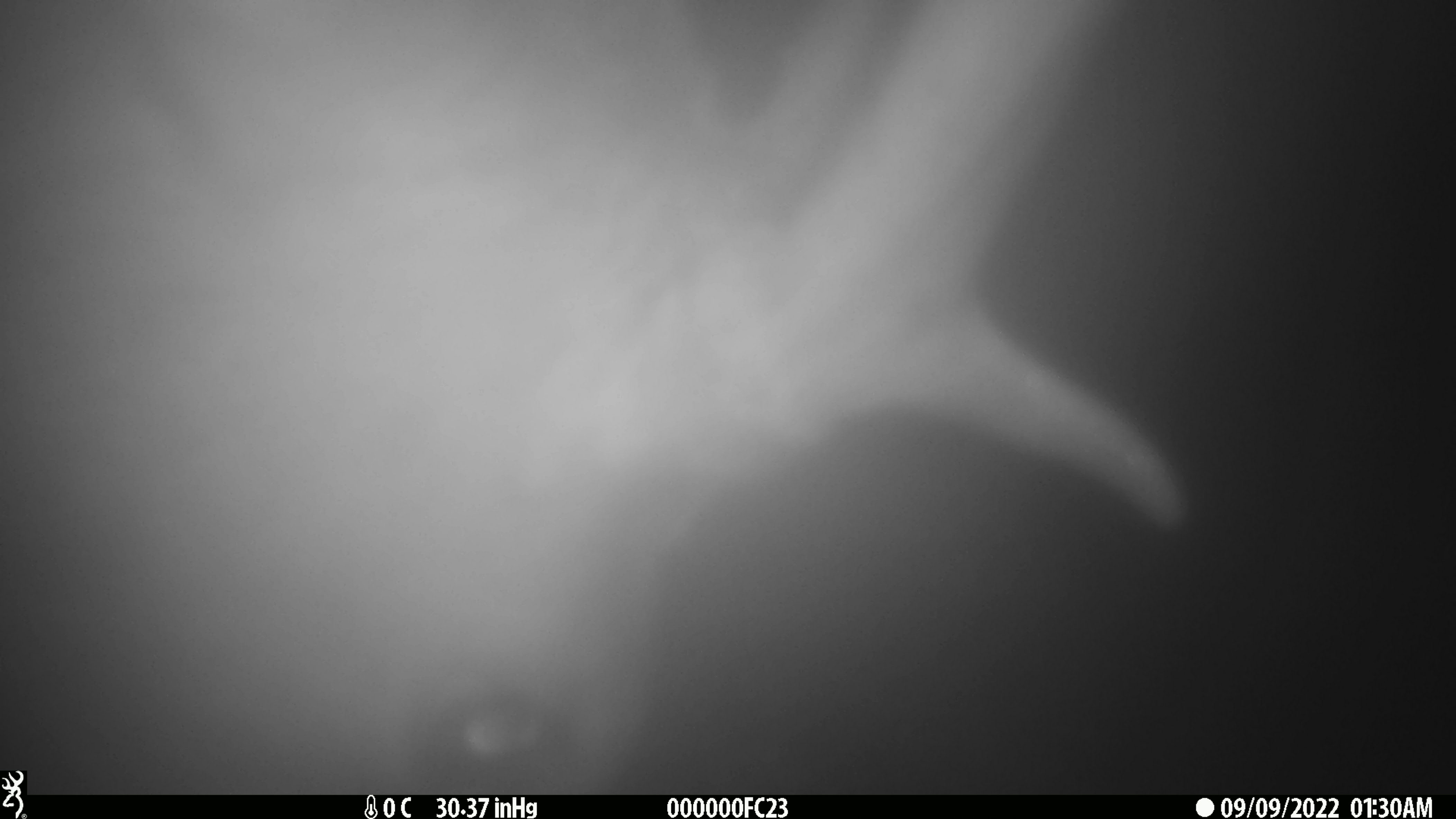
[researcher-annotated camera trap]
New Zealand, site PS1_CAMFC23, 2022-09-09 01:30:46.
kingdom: Animalia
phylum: Chordata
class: Mammalia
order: Artiodactyla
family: Cervidae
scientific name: Cervidae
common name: deer